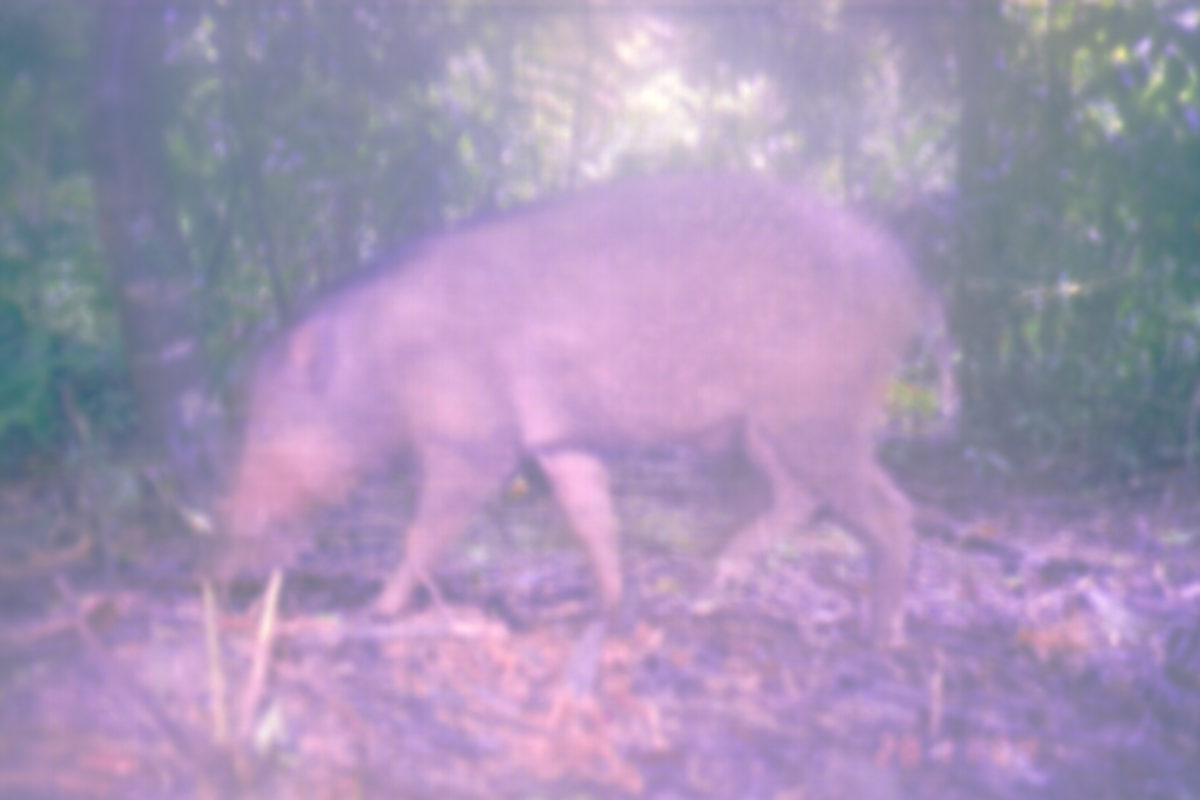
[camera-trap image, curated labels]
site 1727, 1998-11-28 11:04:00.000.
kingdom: Animalia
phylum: Chordata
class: Mammalia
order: Artiodactyla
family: Suidae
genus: Sus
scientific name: Sus scrofa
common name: wild boar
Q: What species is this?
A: Sus scrofa (wild boar).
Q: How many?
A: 1.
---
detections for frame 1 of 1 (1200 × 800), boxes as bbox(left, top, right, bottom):
sus scrofa: bbox(209, 162, 958, 644)